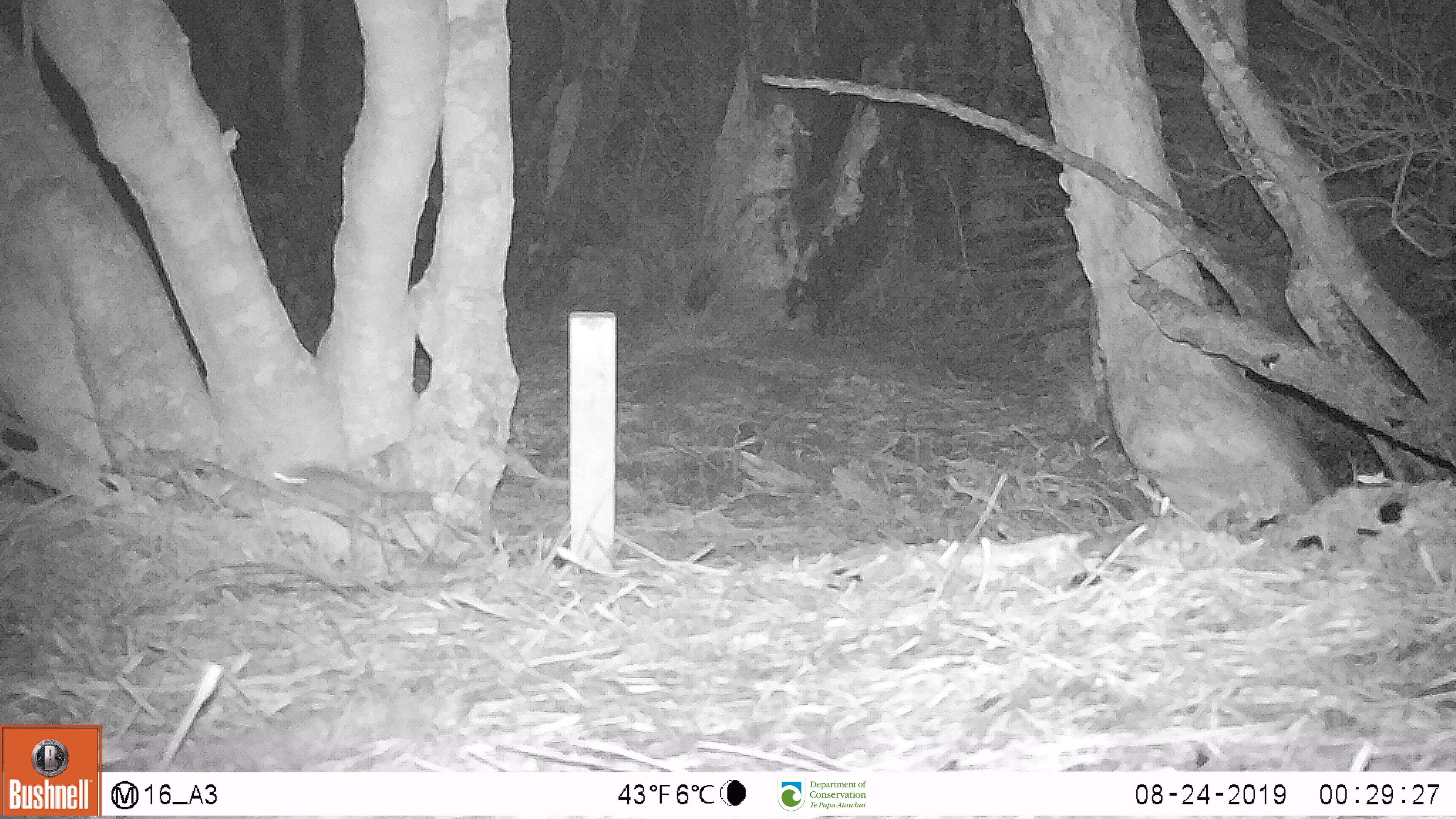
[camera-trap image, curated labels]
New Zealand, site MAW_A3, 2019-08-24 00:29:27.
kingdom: Animalia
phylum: Chordata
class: Mammalia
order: Rodentia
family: Muridae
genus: Mus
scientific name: Mus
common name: mouse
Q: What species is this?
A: Mouse (Mus).